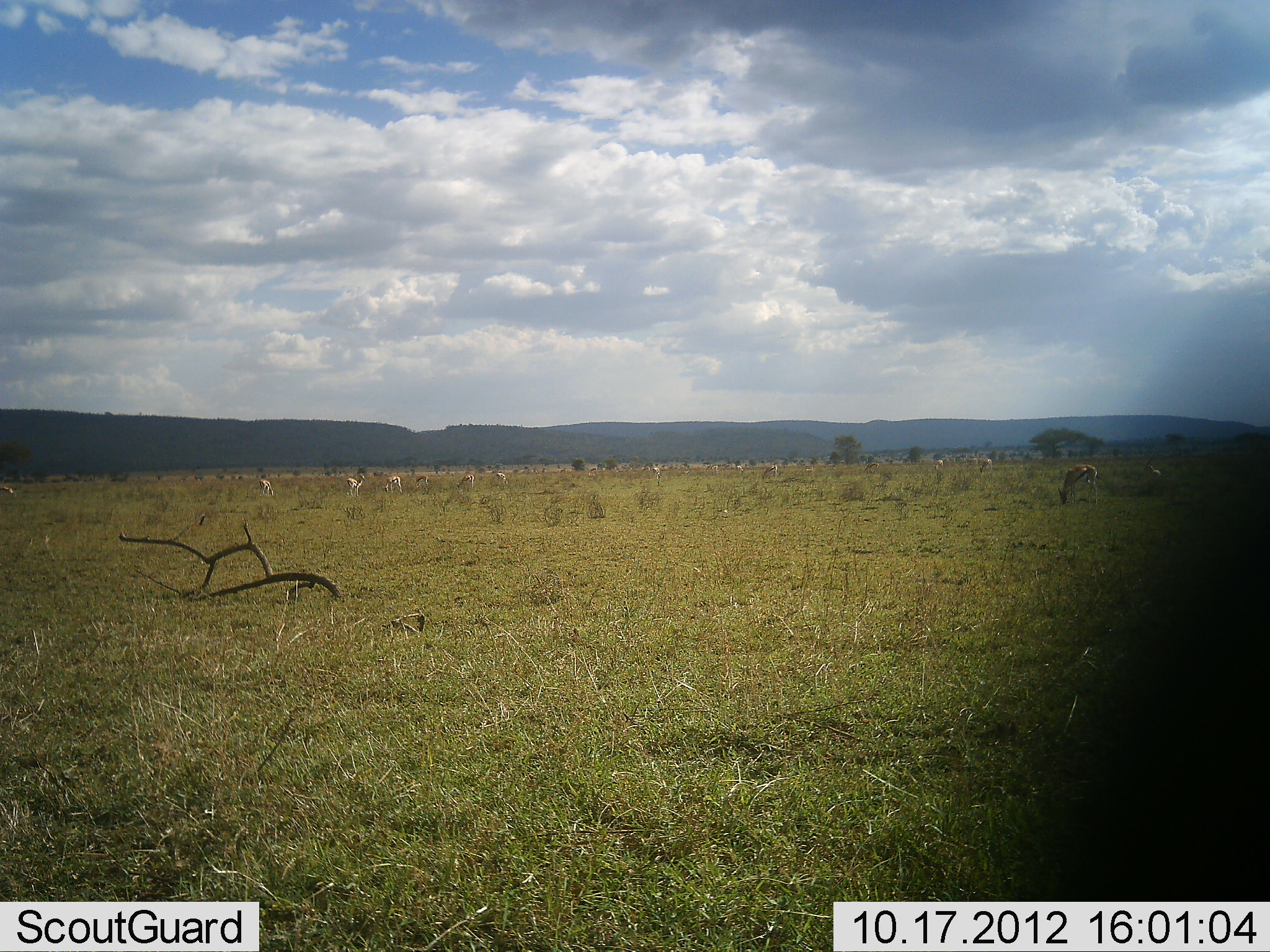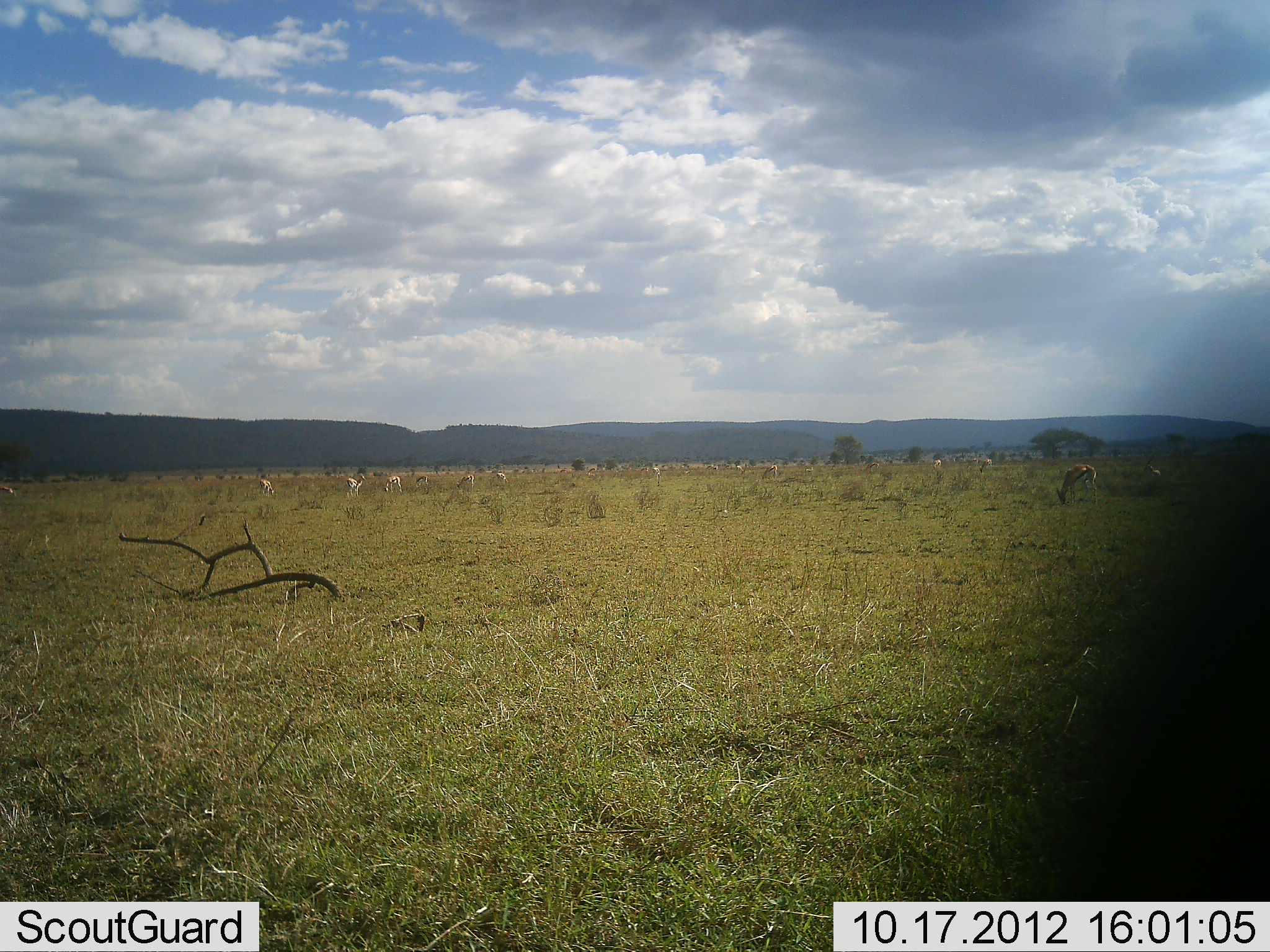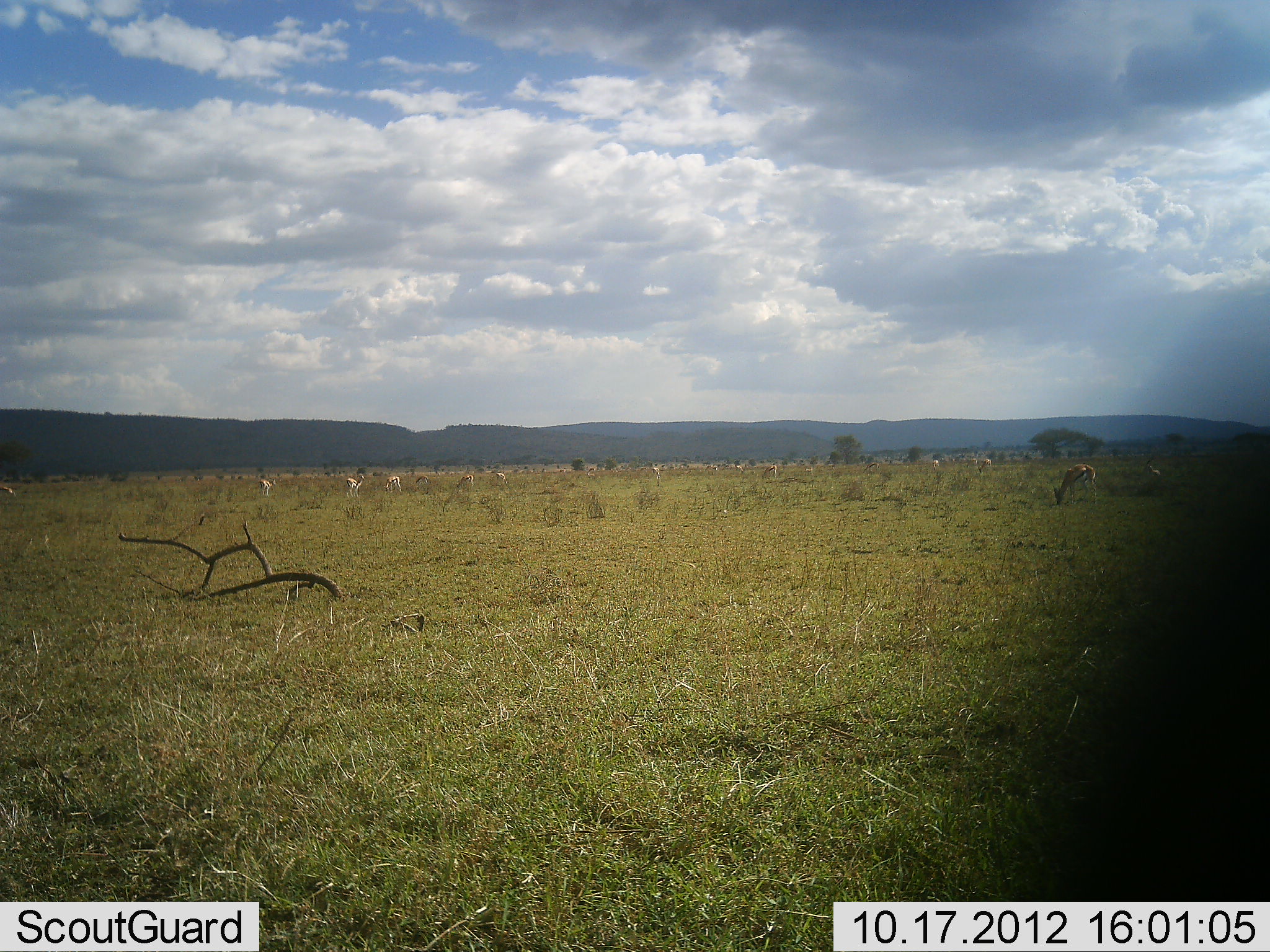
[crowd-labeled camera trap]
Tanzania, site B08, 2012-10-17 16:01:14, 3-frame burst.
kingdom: Animalia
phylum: Chordata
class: Mammalia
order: Artiodactyla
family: Bovidae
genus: Eudorcas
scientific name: Eudorcas thomsonii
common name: thomson's gazelle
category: gazellethomsons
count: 11-50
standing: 10%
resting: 10%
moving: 10%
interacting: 0%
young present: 0%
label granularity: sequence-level